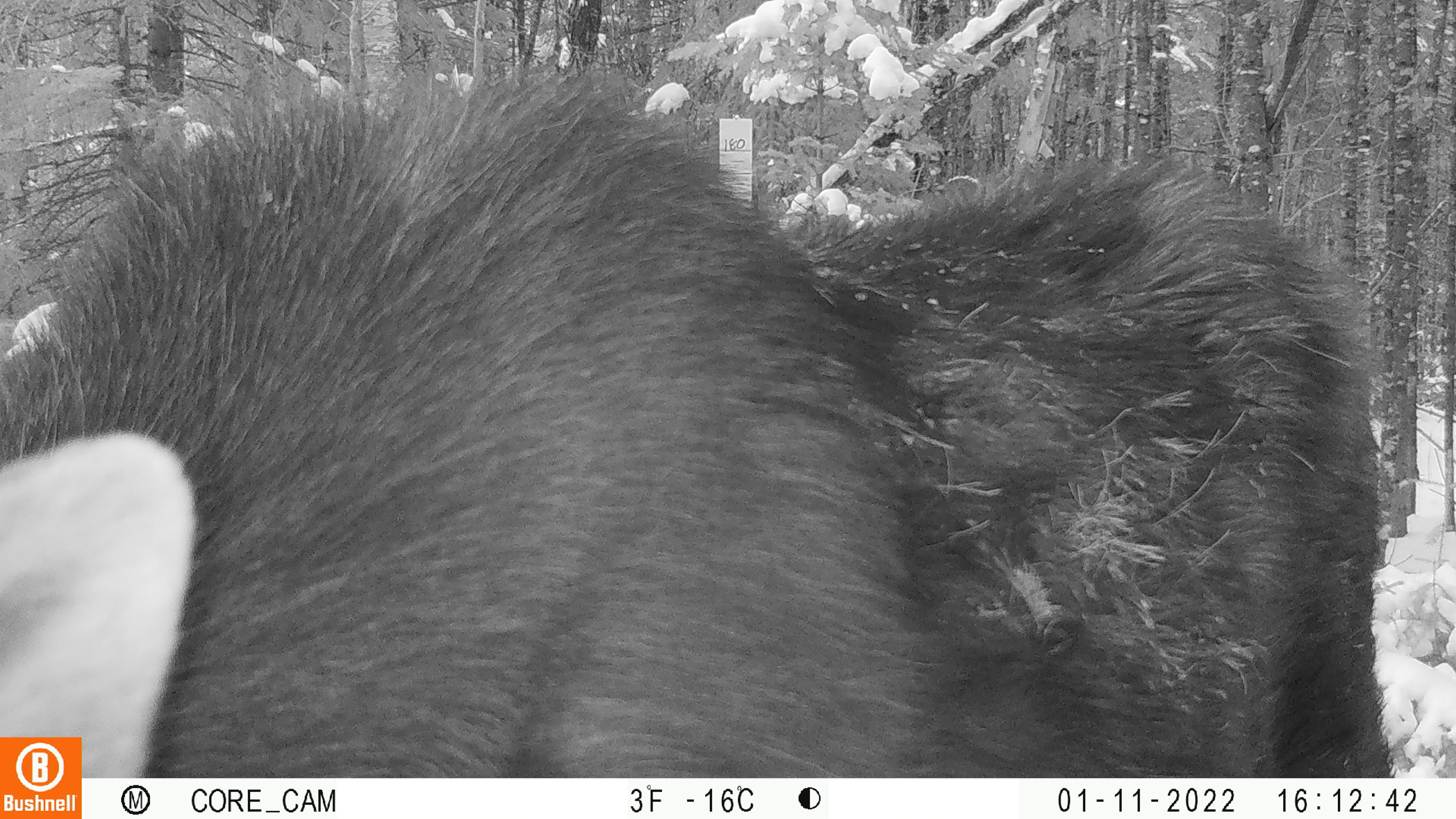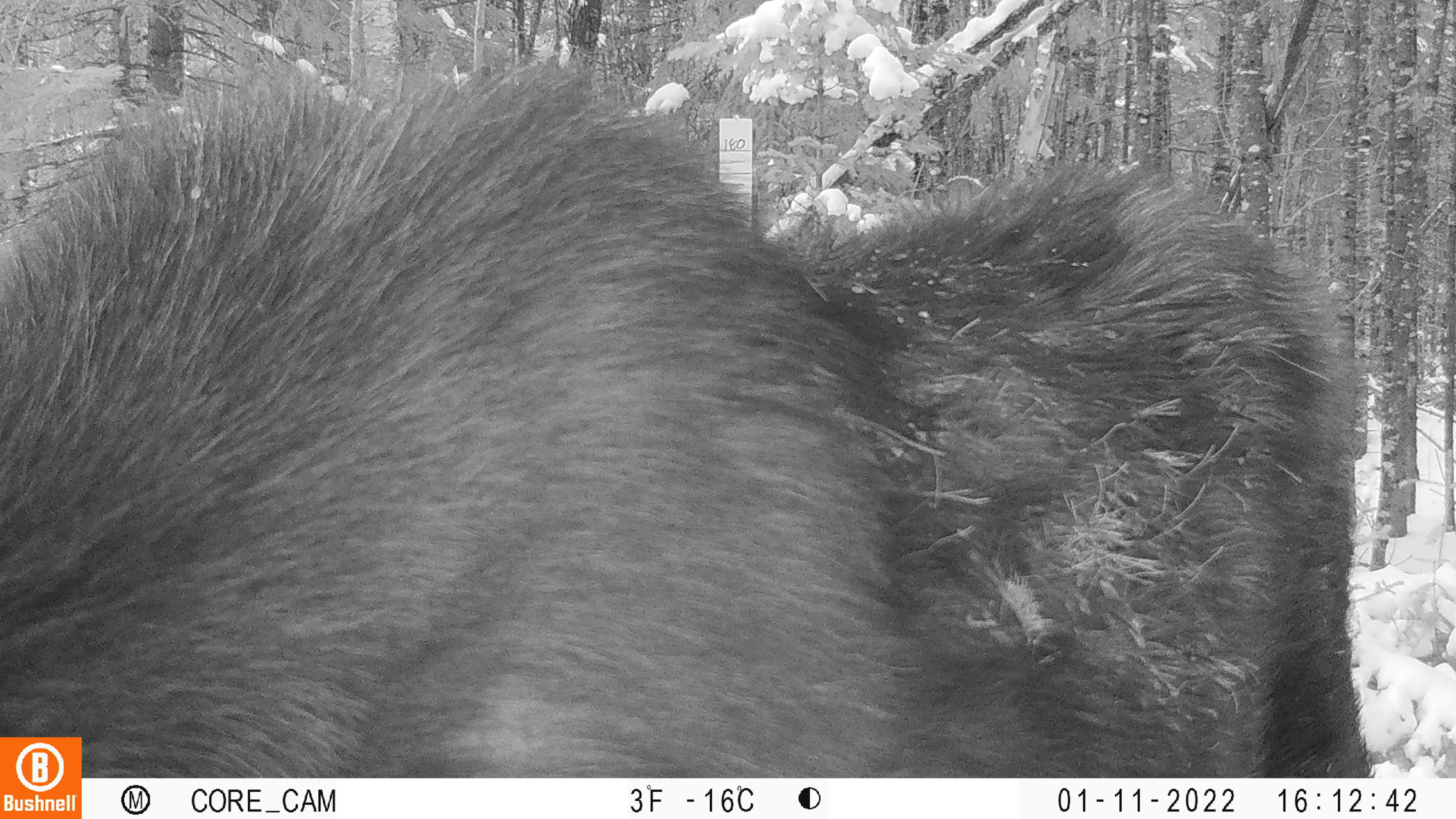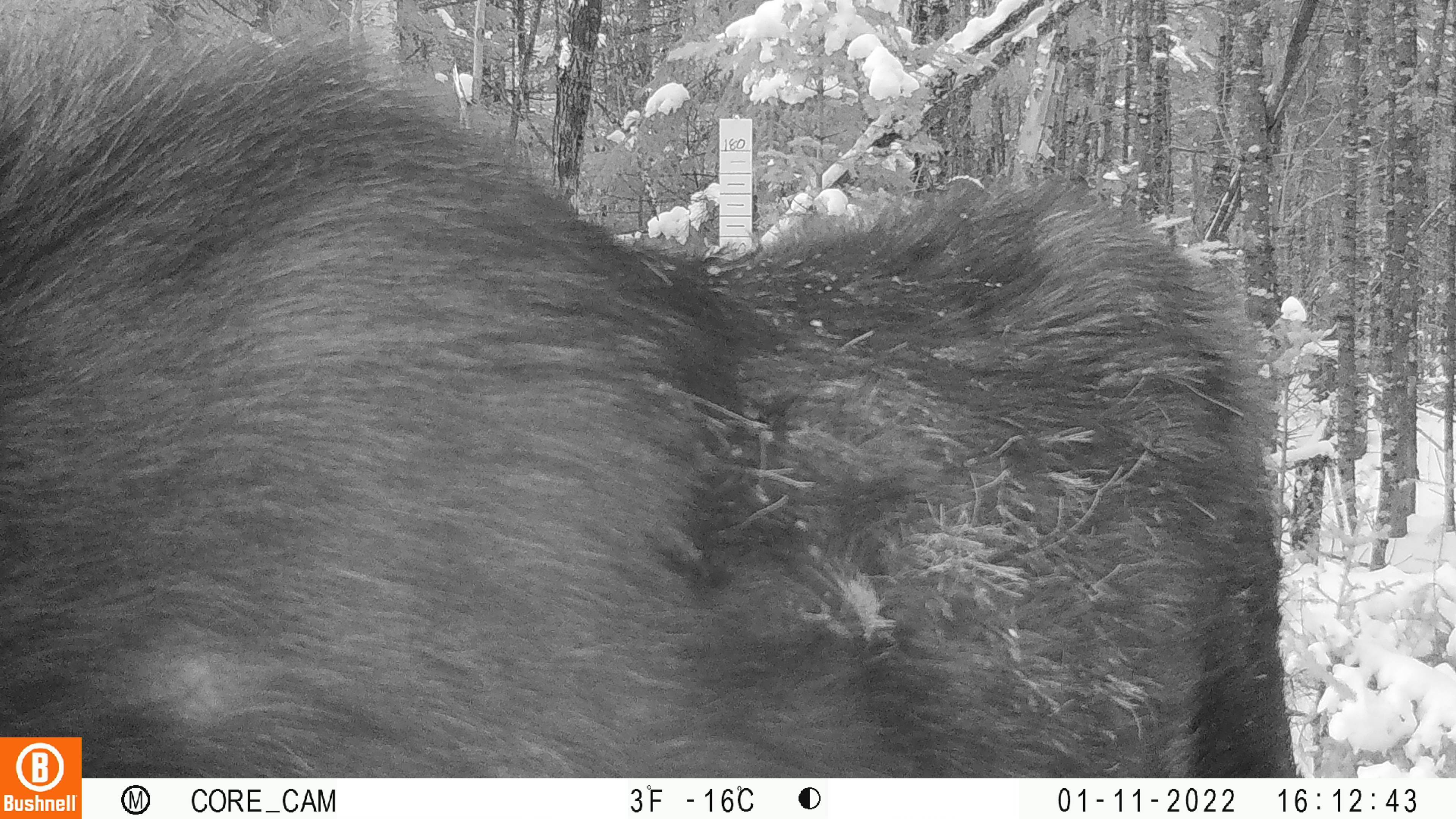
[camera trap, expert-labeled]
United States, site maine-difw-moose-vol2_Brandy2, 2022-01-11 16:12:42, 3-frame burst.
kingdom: Animalia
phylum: Chordata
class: Mammalia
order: Artiodactyla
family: Cervidae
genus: Alces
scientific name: Alces alces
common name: moose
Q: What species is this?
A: Moose (Alces alces).